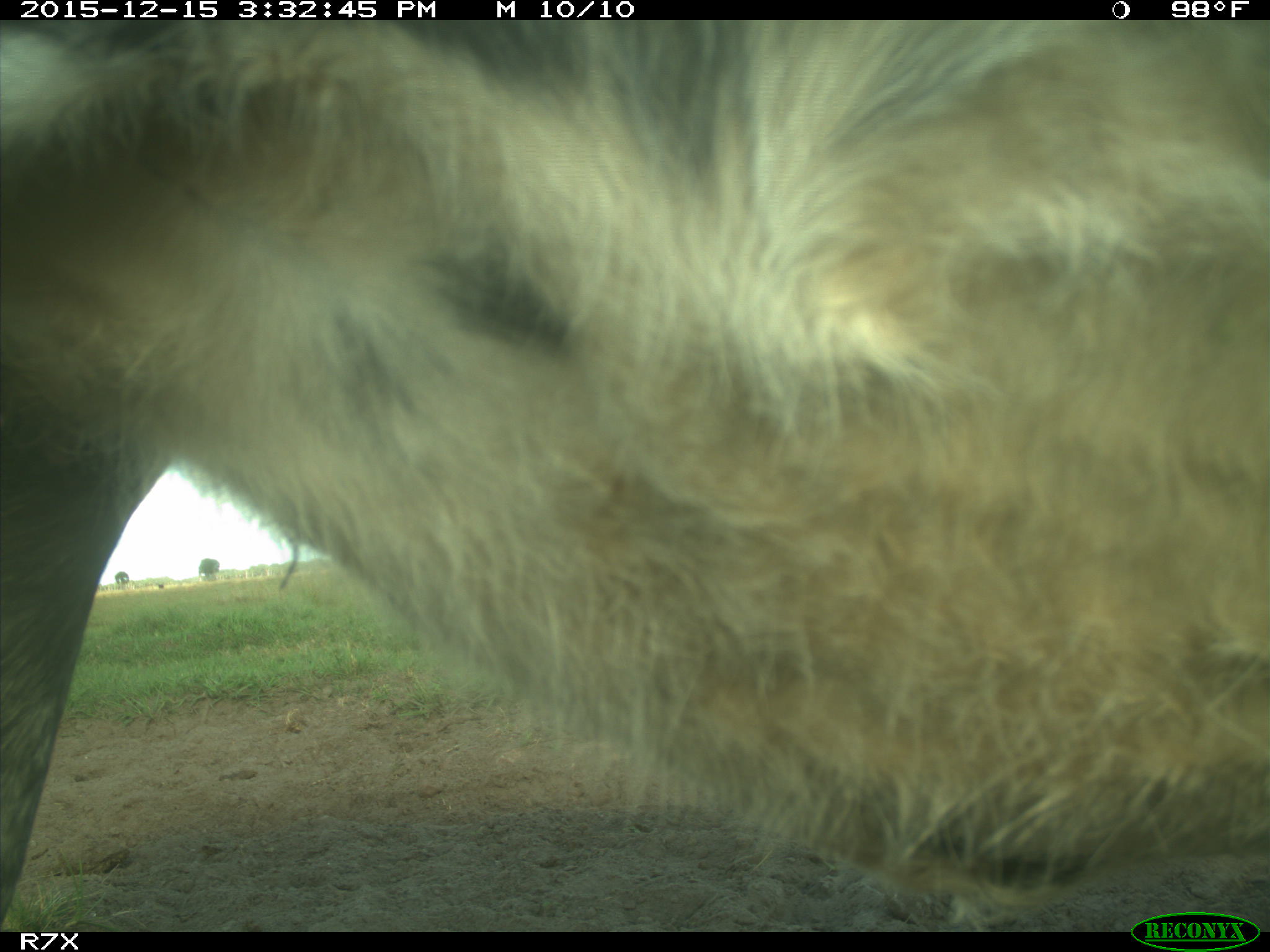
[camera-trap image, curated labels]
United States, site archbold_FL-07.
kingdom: Animalia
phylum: Chordata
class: Mammalia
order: Artiodactyla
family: Bovidae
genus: Bos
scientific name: Bos taurus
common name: domestic cow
Bos taurus (domestic cow).